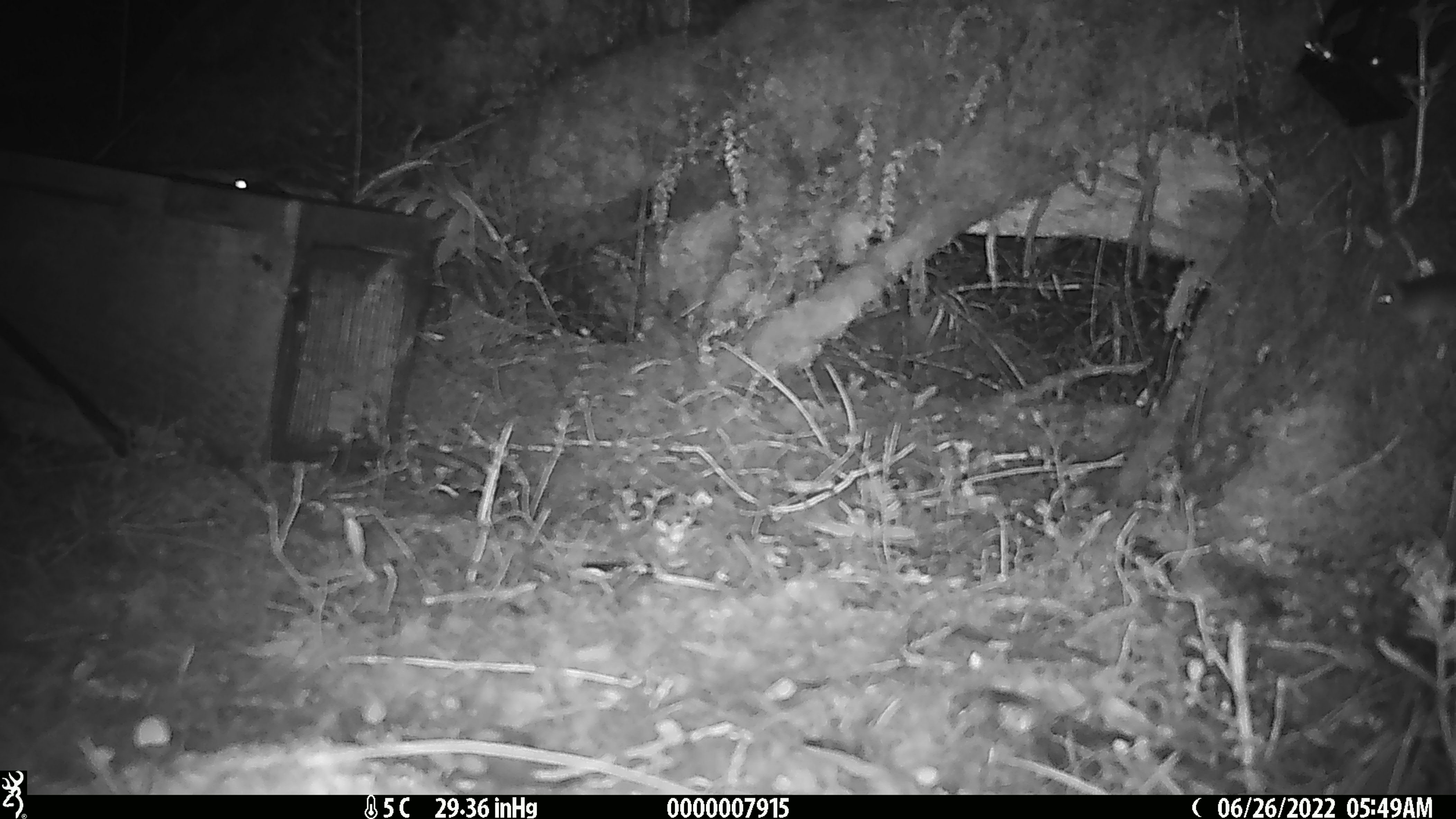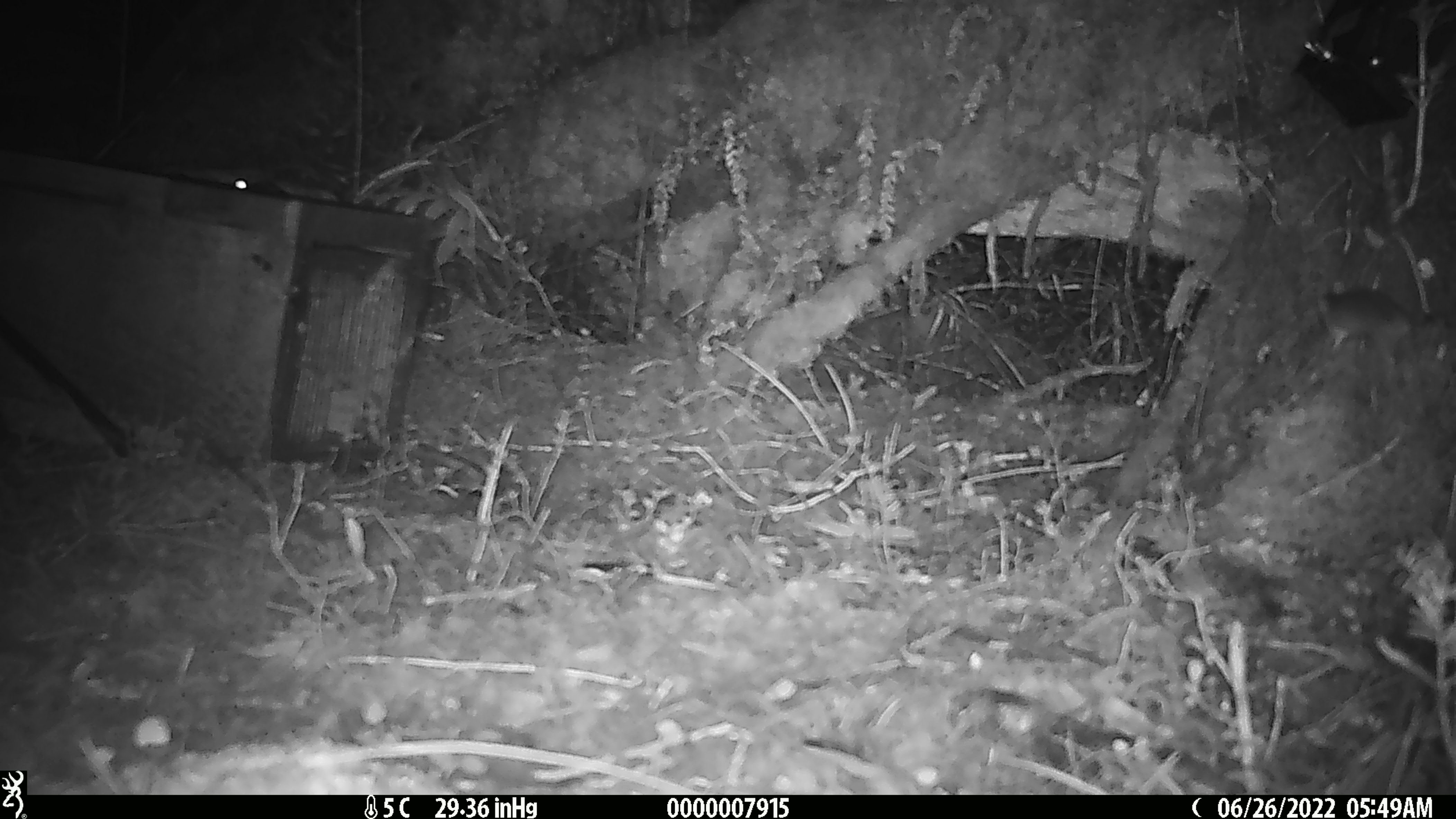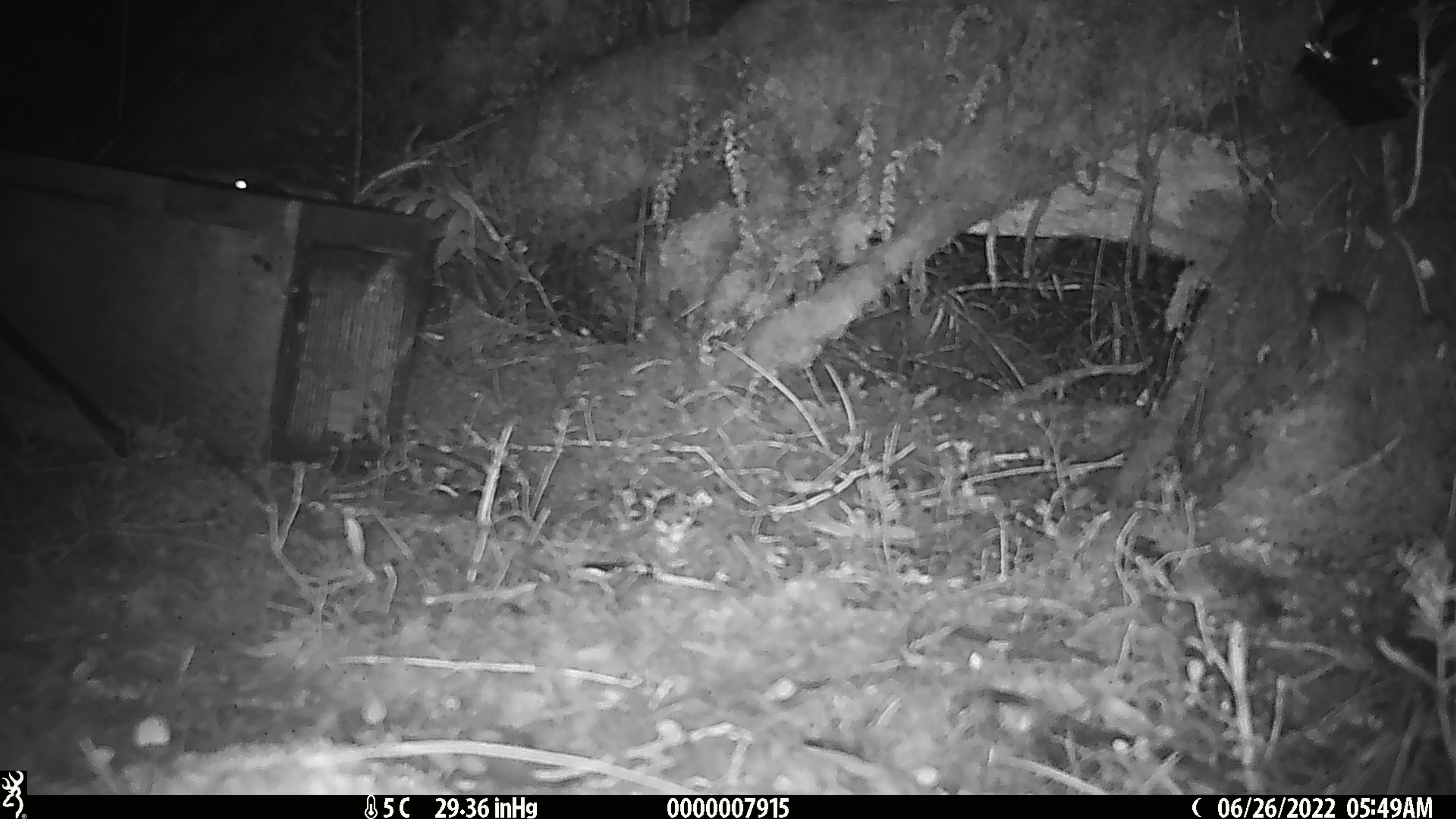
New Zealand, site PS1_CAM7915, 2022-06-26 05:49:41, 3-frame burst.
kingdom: Animalia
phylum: Chordata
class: Mammalia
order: Rodentia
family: Muridae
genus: Mus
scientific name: Mus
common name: mouse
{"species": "mouse (Mus)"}